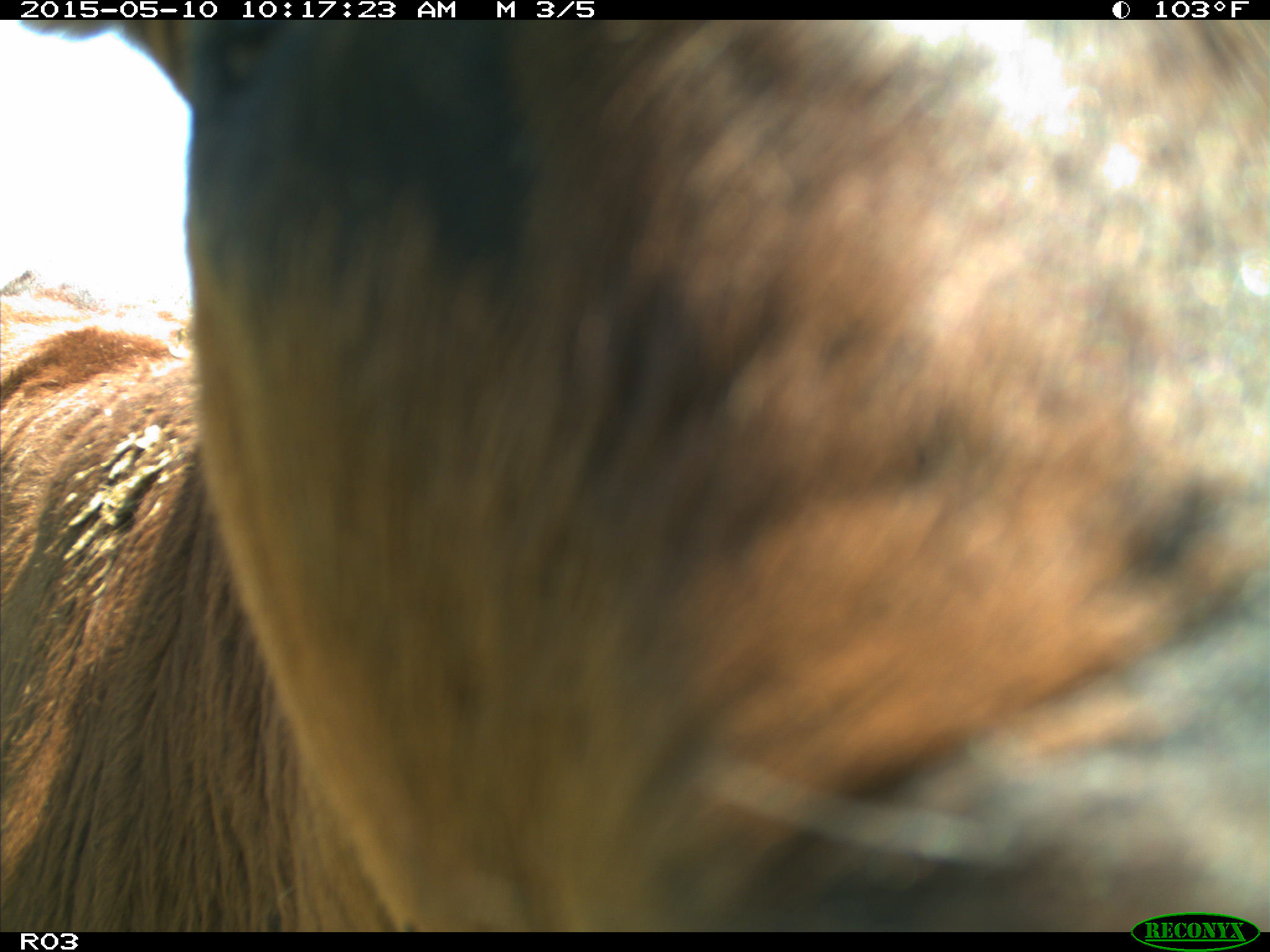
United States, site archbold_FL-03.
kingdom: Animalia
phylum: Chordata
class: Mammalia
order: Artiodactyla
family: Bovidae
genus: Bos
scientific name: Bos taurus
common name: domestic cow